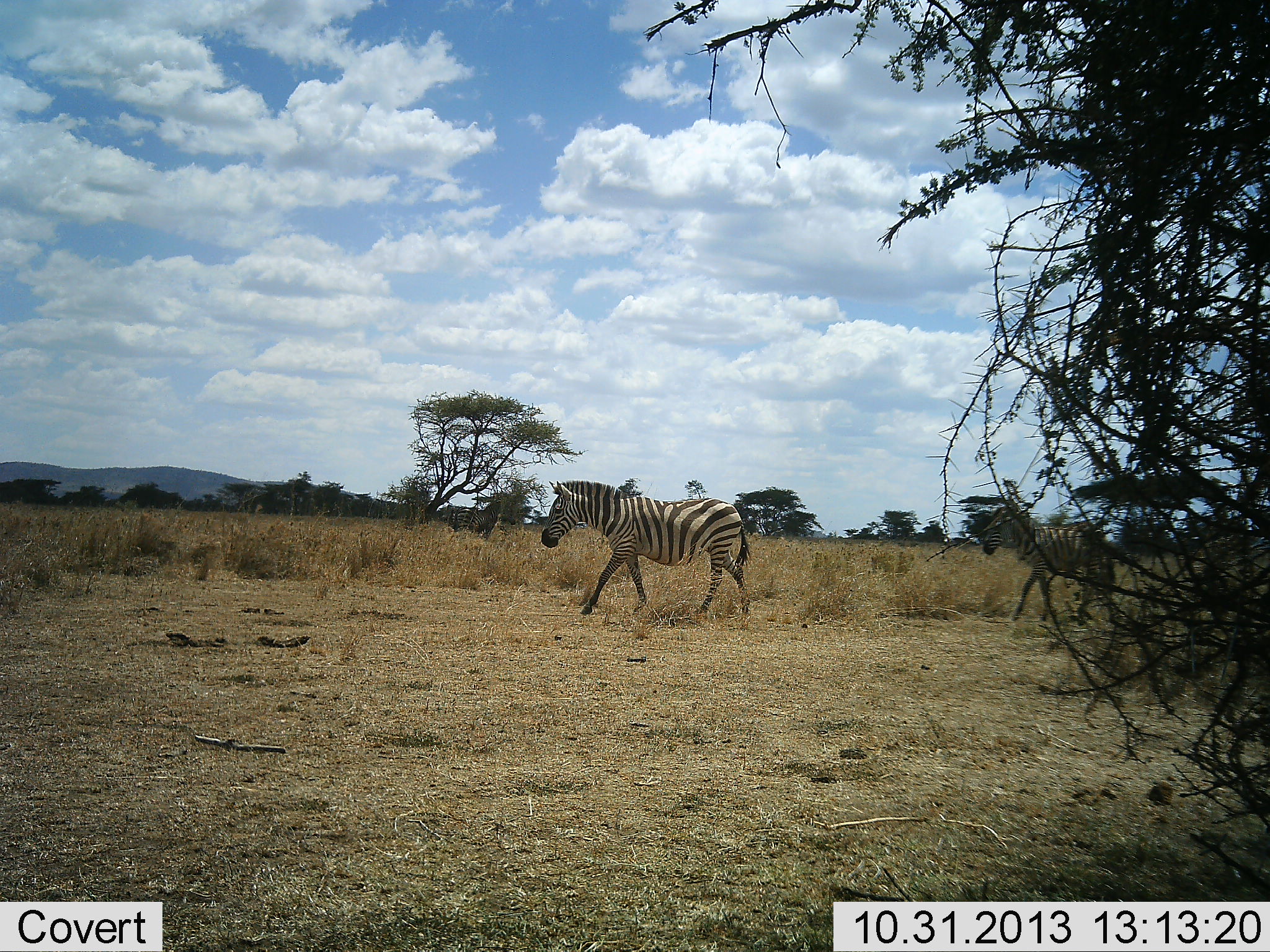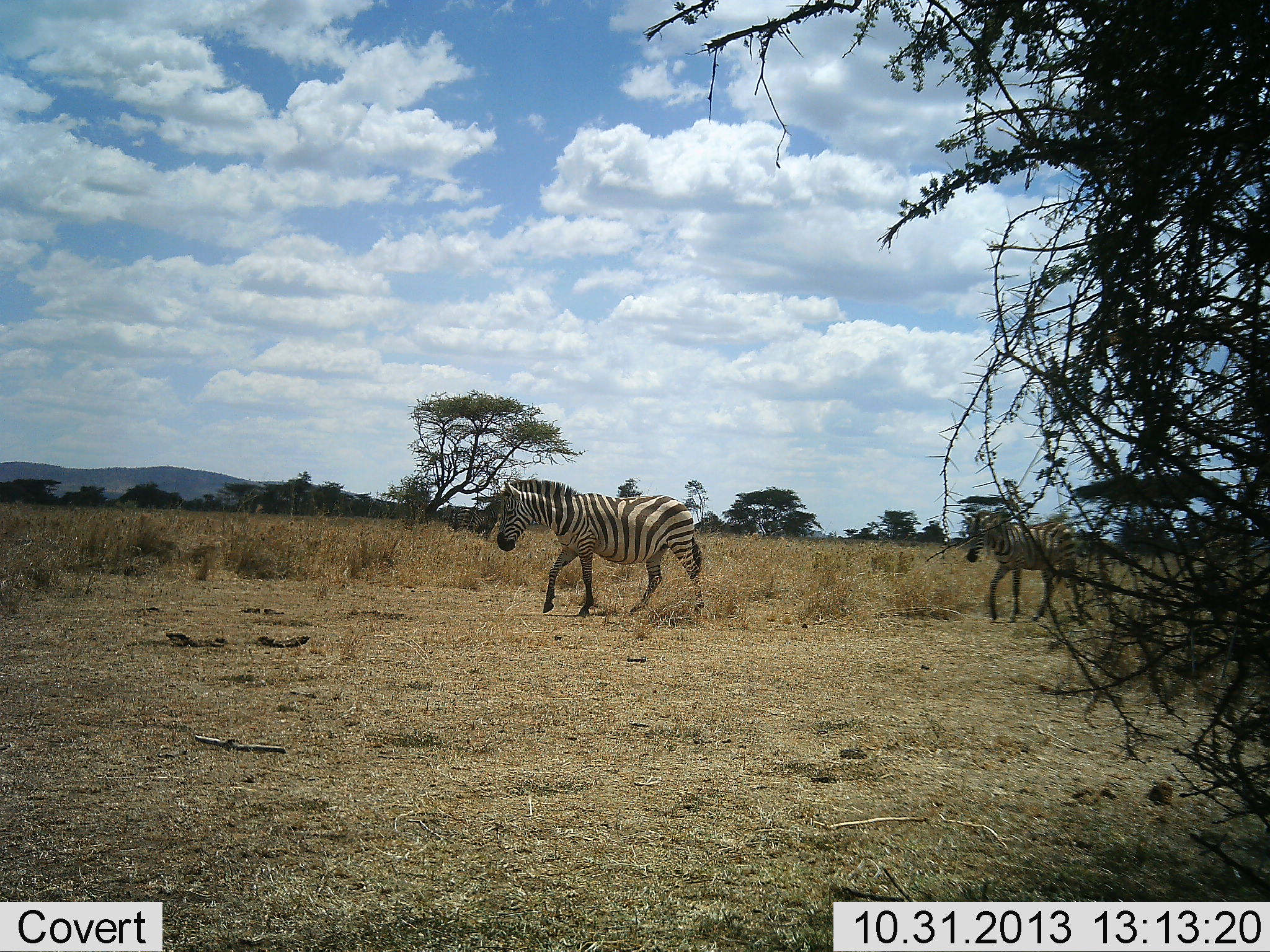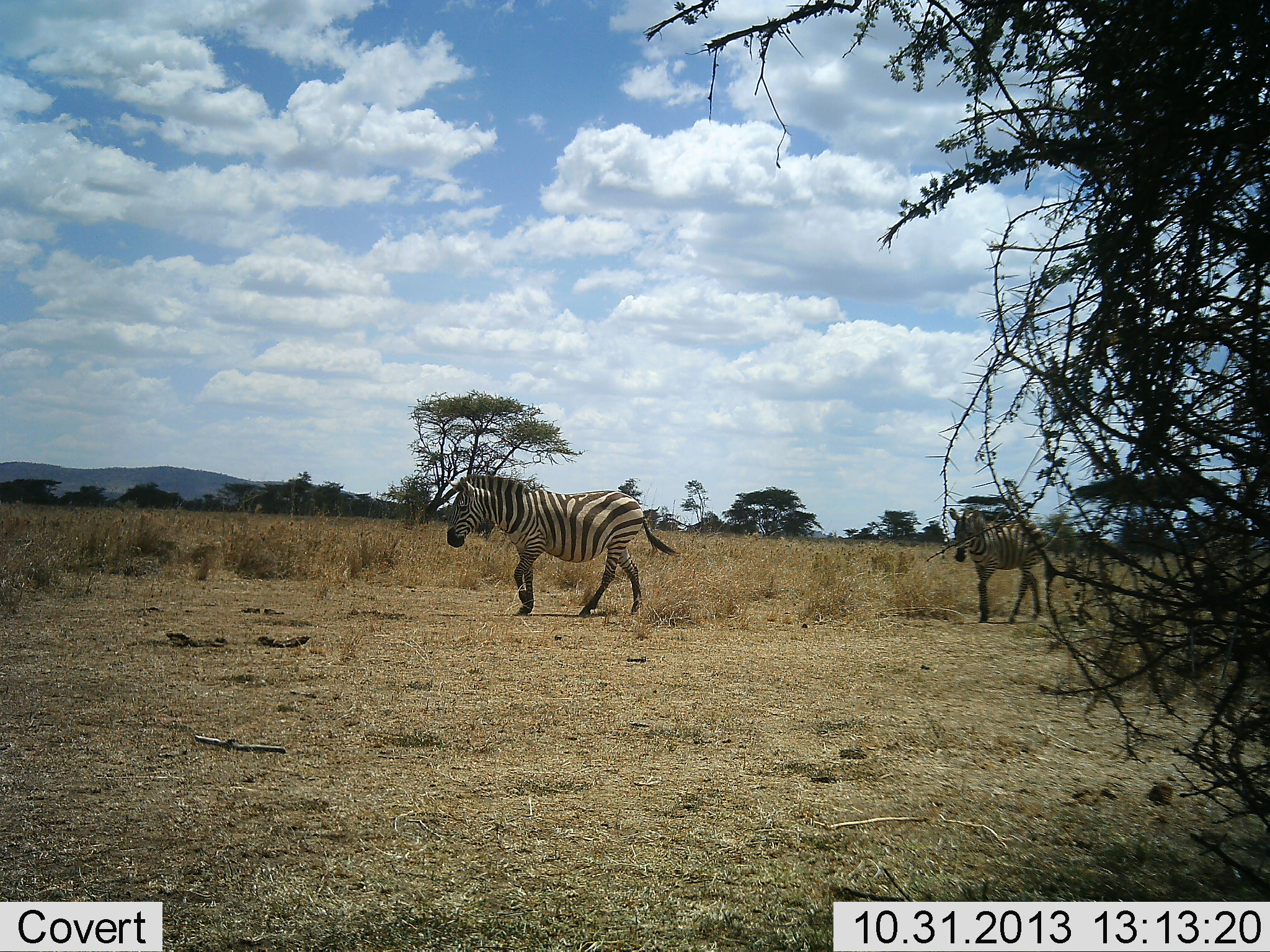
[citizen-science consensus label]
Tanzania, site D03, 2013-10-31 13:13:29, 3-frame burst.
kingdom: Animalia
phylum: Chordata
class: Mammalia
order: Perissodactyla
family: Equidae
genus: Equus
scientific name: Equus quagga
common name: plains zebra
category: zebra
Zebra (plains zebra) (Equus quagga), count 2. Behavior (volunteer vote fractions): standing 0%, resting 0%, moving 100%, interacting 0%. Young present (vote fraction): 10%. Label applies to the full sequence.